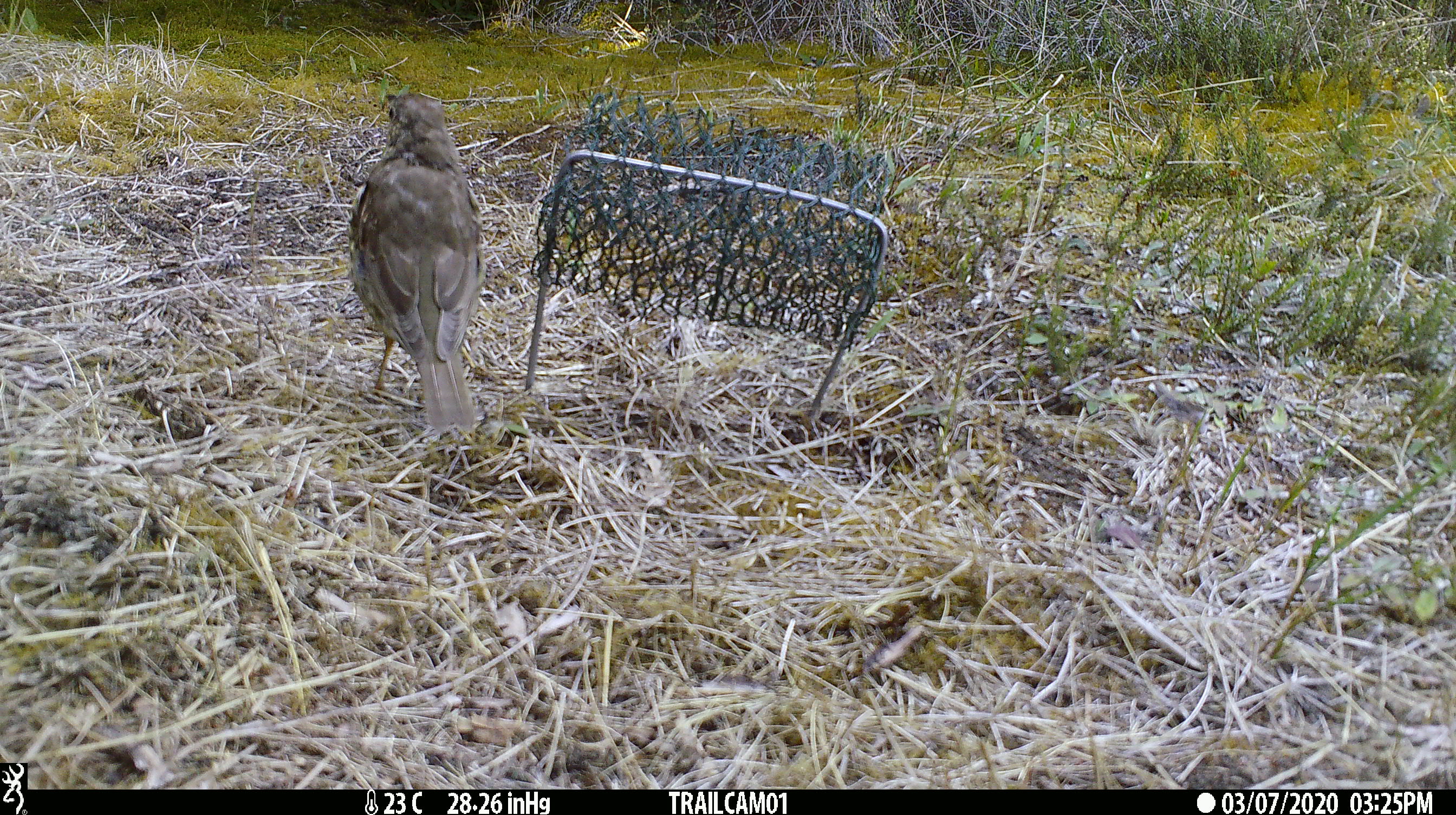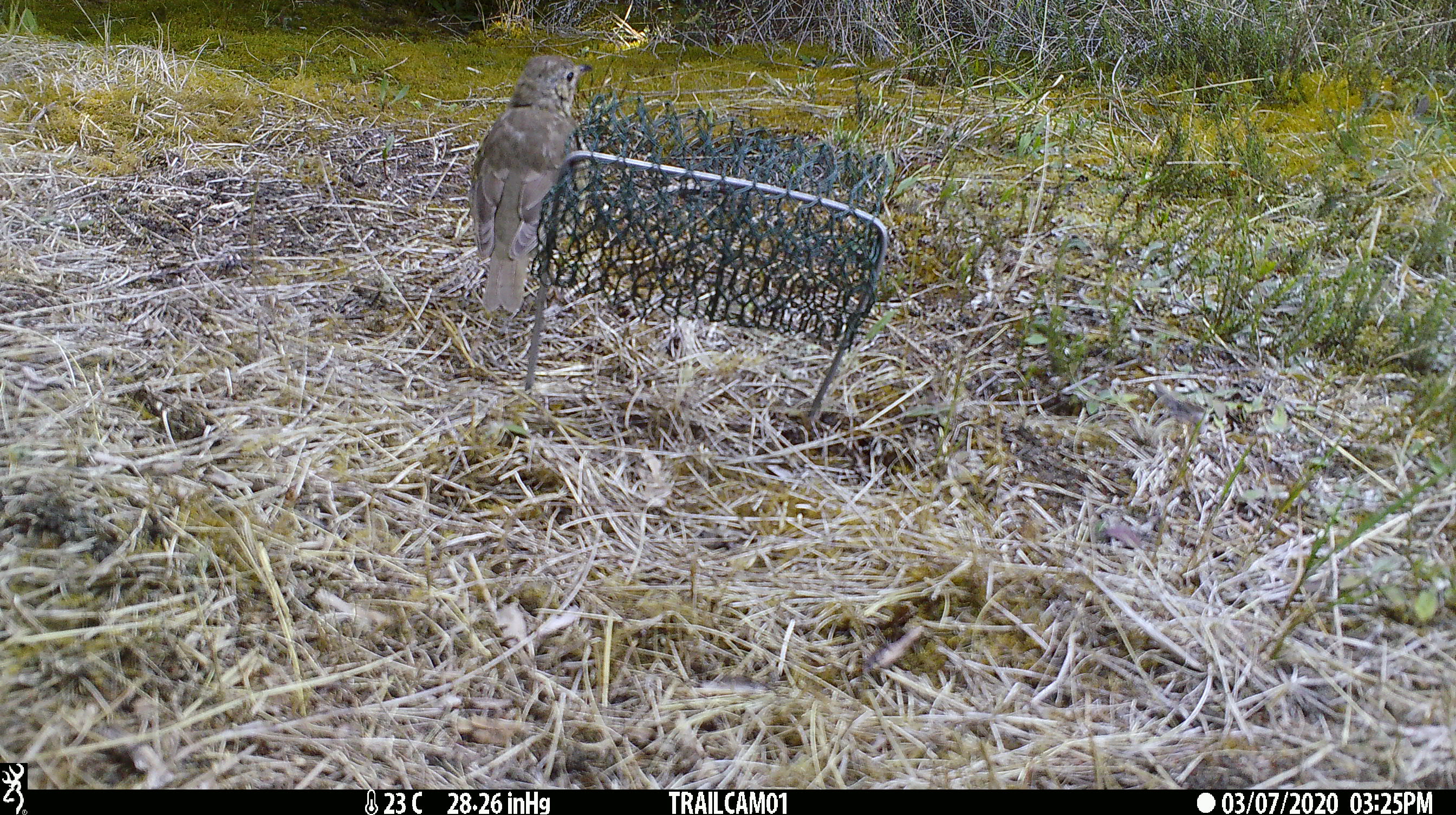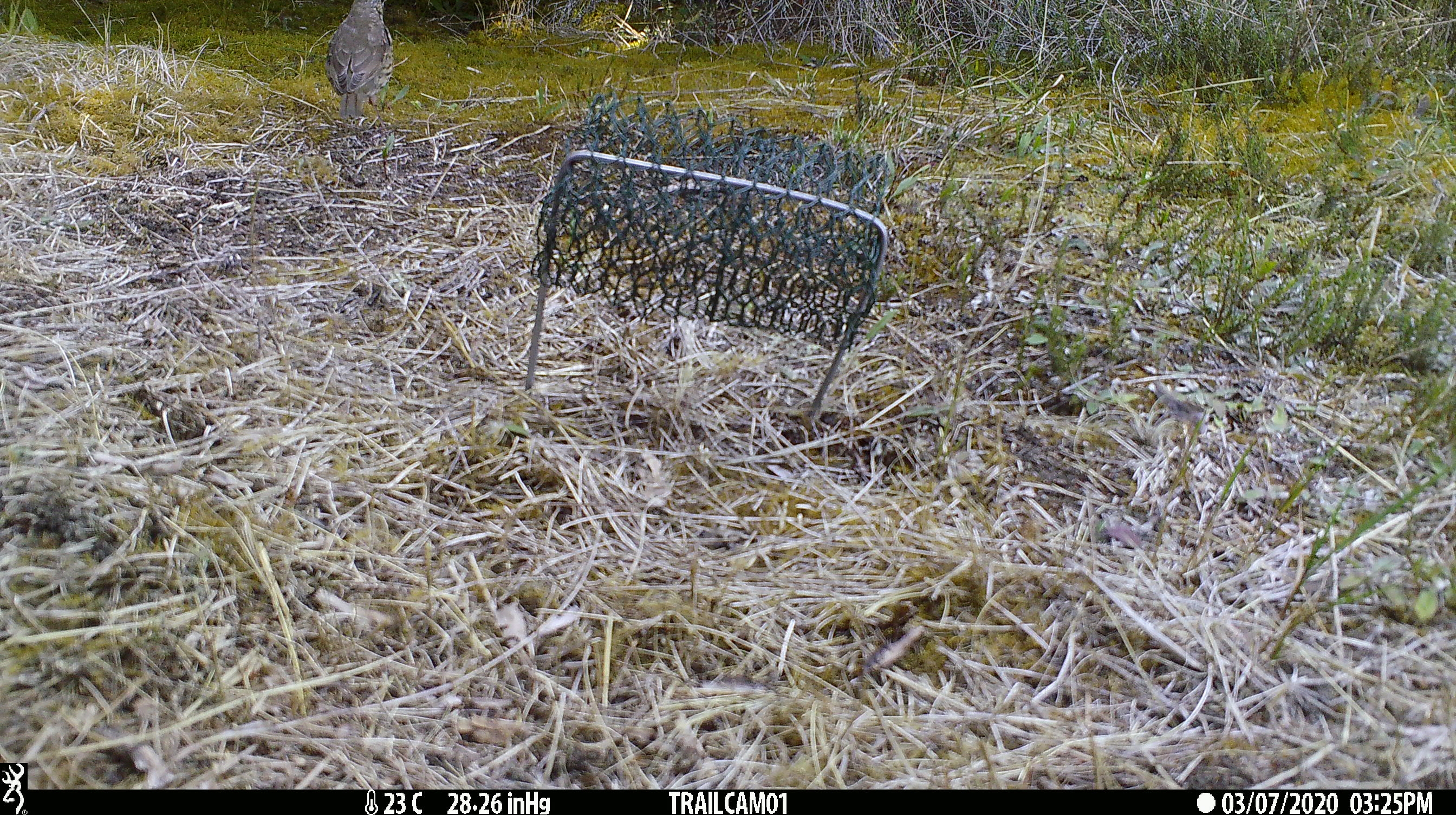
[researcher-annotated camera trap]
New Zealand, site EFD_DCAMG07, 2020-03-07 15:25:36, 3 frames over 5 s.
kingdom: Animalia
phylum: Chordata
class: Aves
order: Passeriformes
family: Turdidae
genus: Turdus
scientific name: Turdus philomelos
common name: song thrush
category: thrush